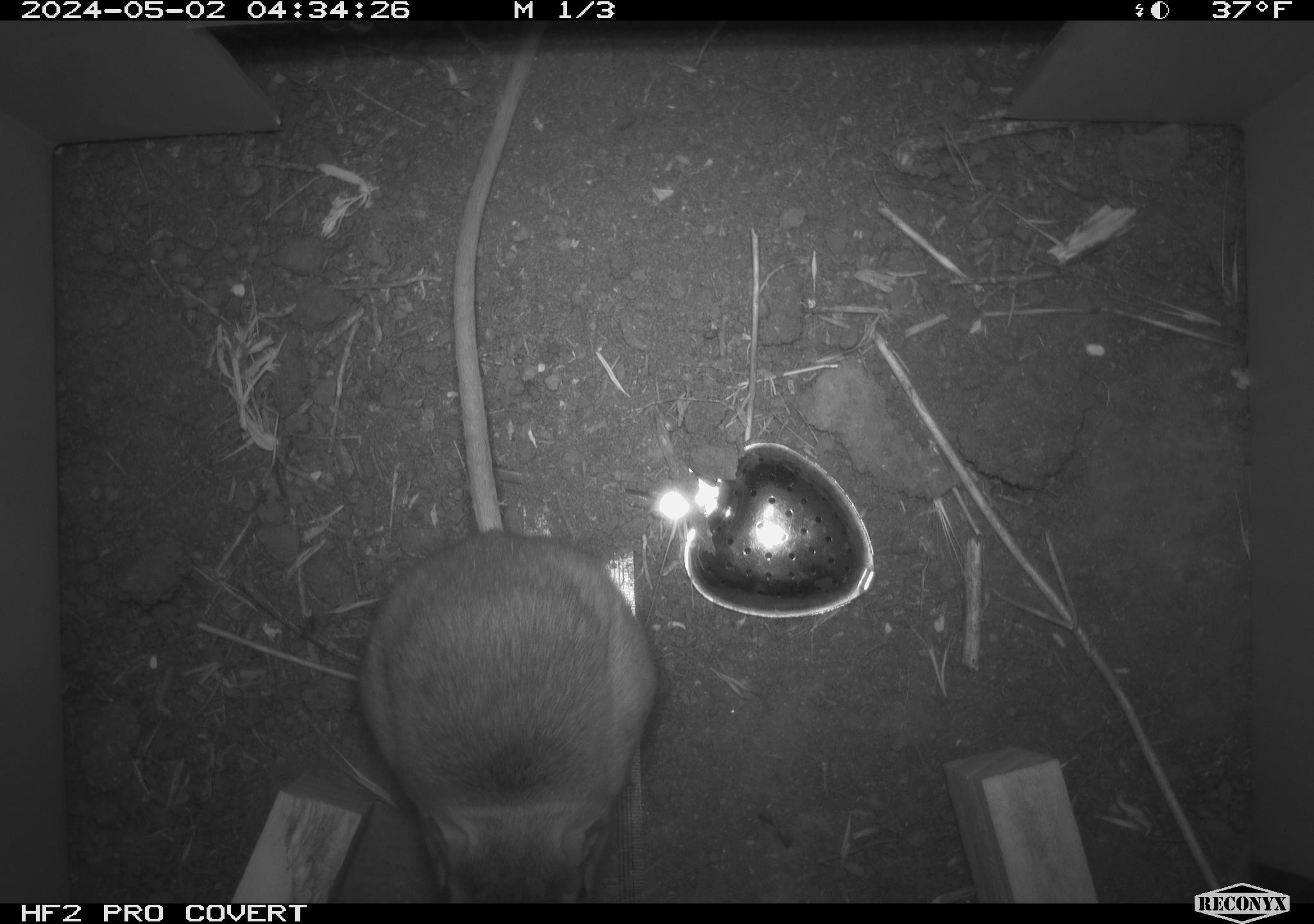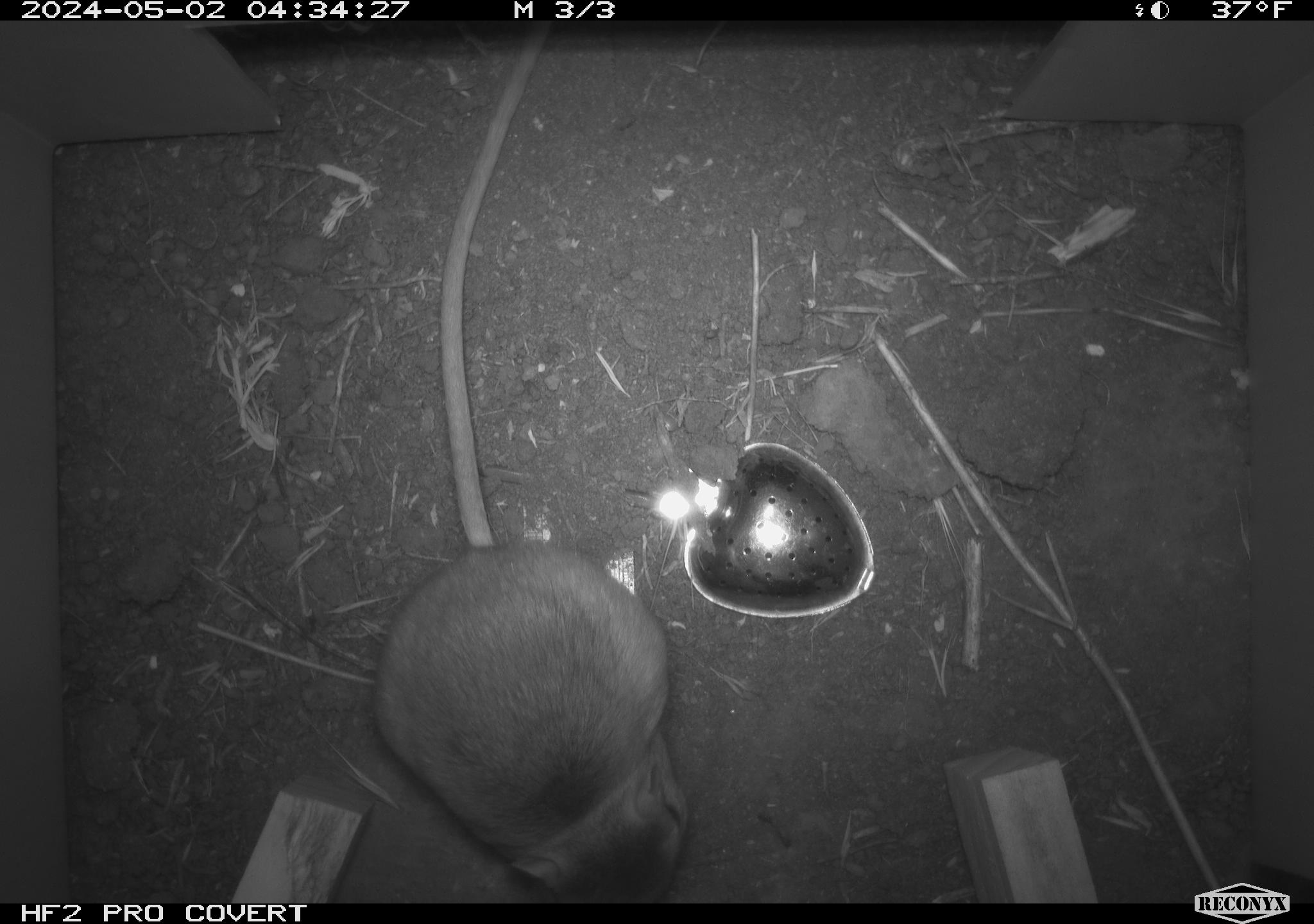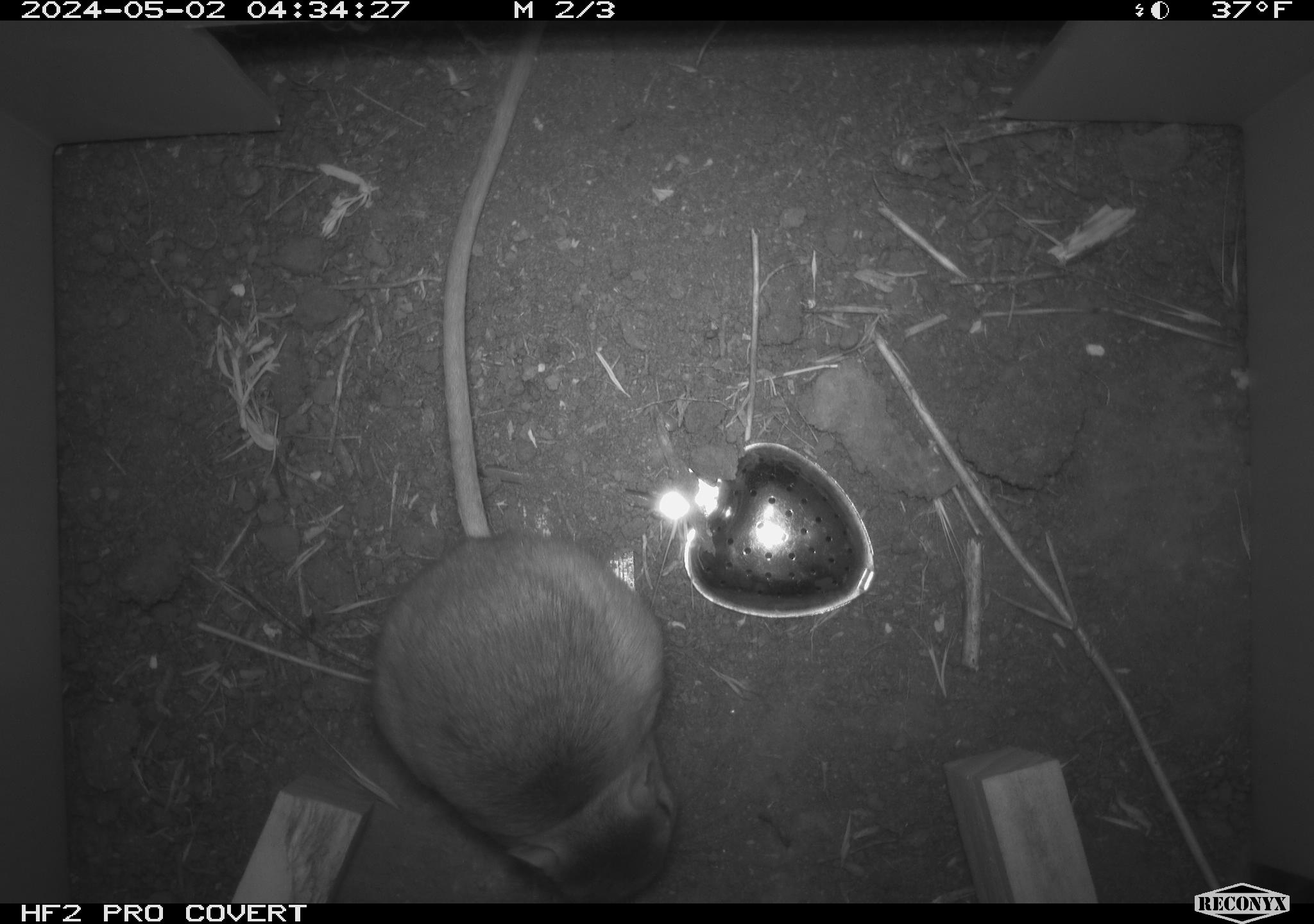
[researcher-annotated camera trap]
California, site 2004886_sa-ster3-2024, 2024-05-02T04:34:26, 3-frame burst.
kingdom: Animalia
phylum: Chordata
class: Mammalia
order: Rodentia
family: Heteromyidae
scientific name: Heteromyidae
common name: kangaroo rats and pocket mice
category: heteromyidae family